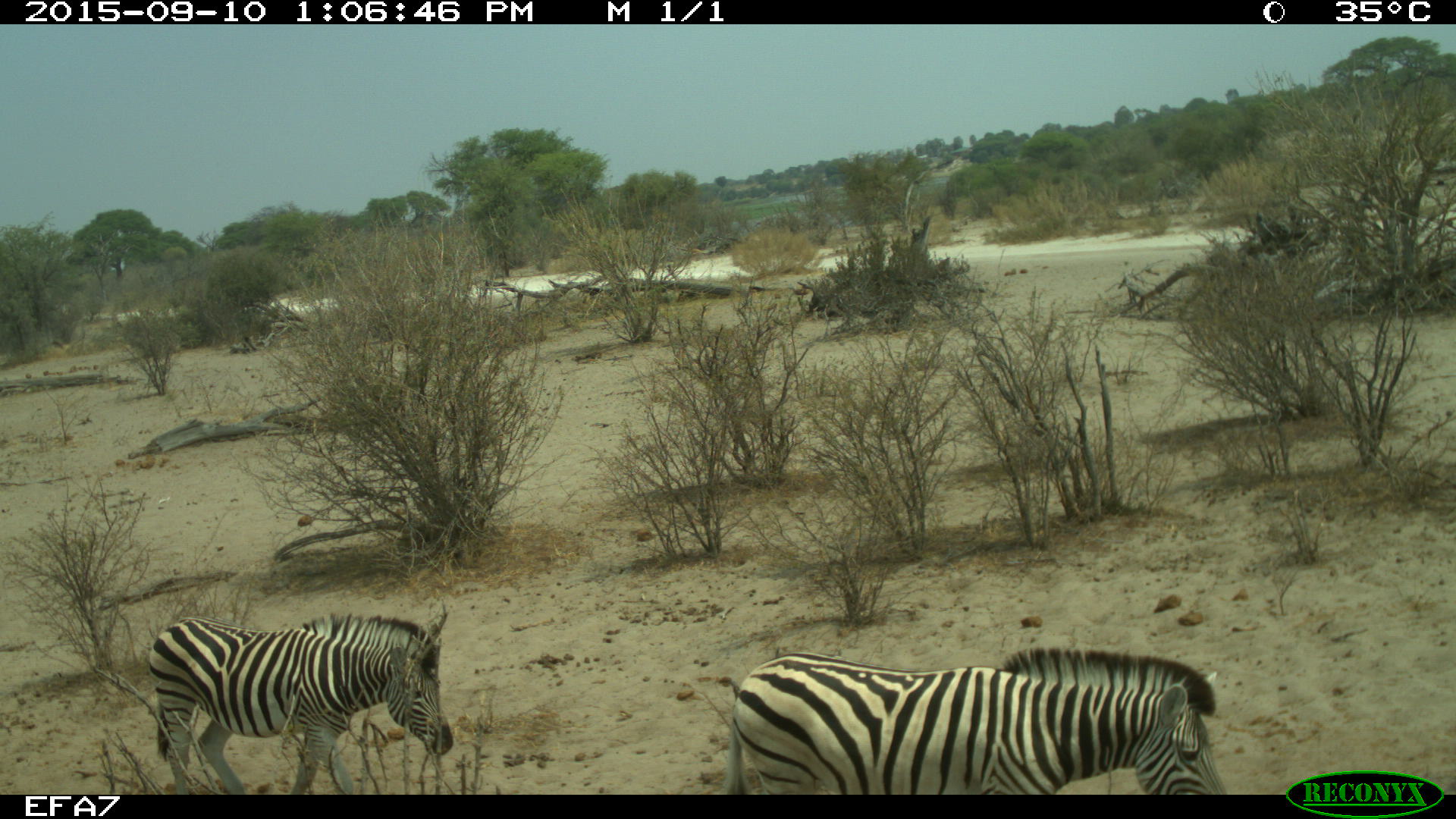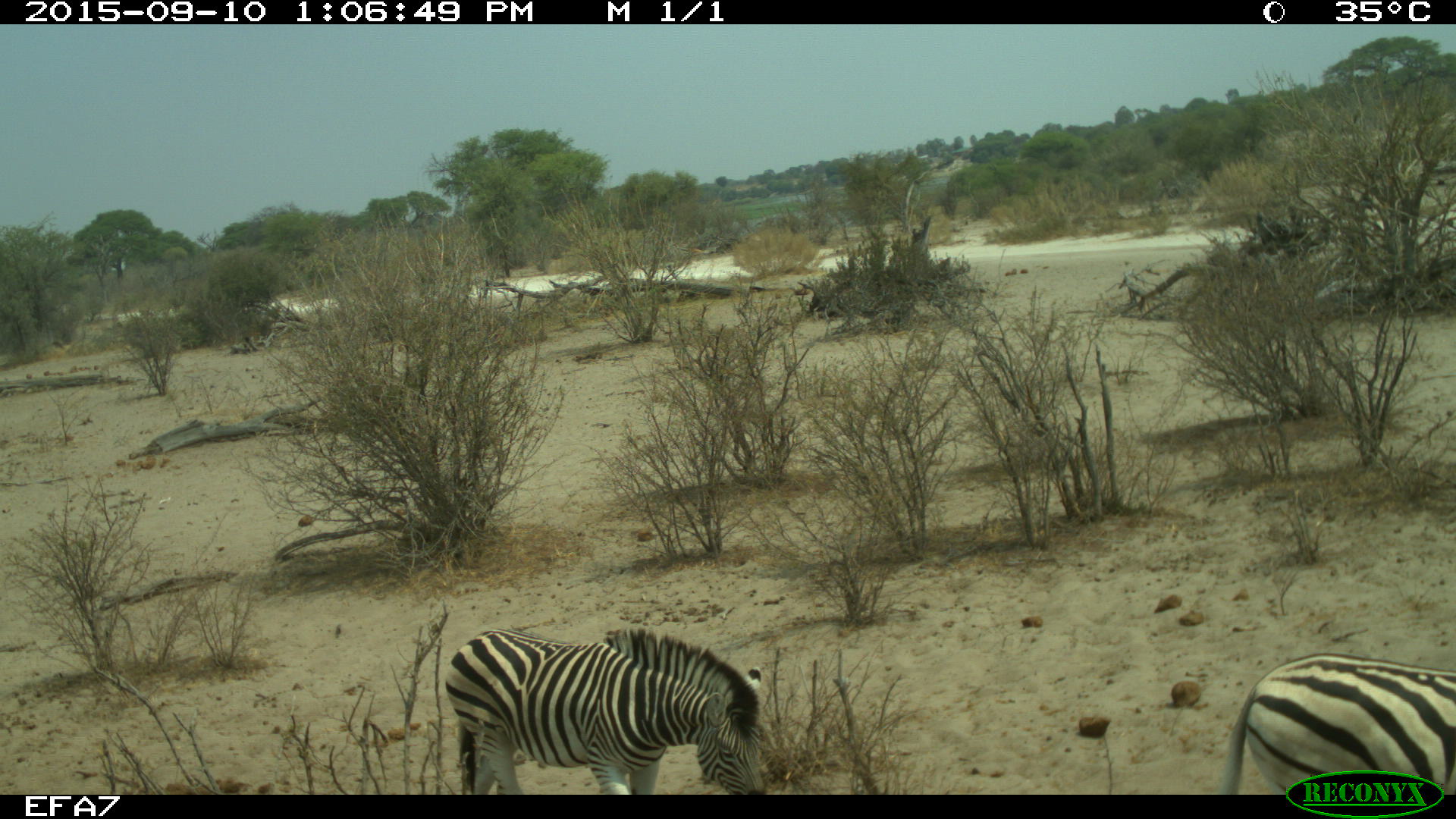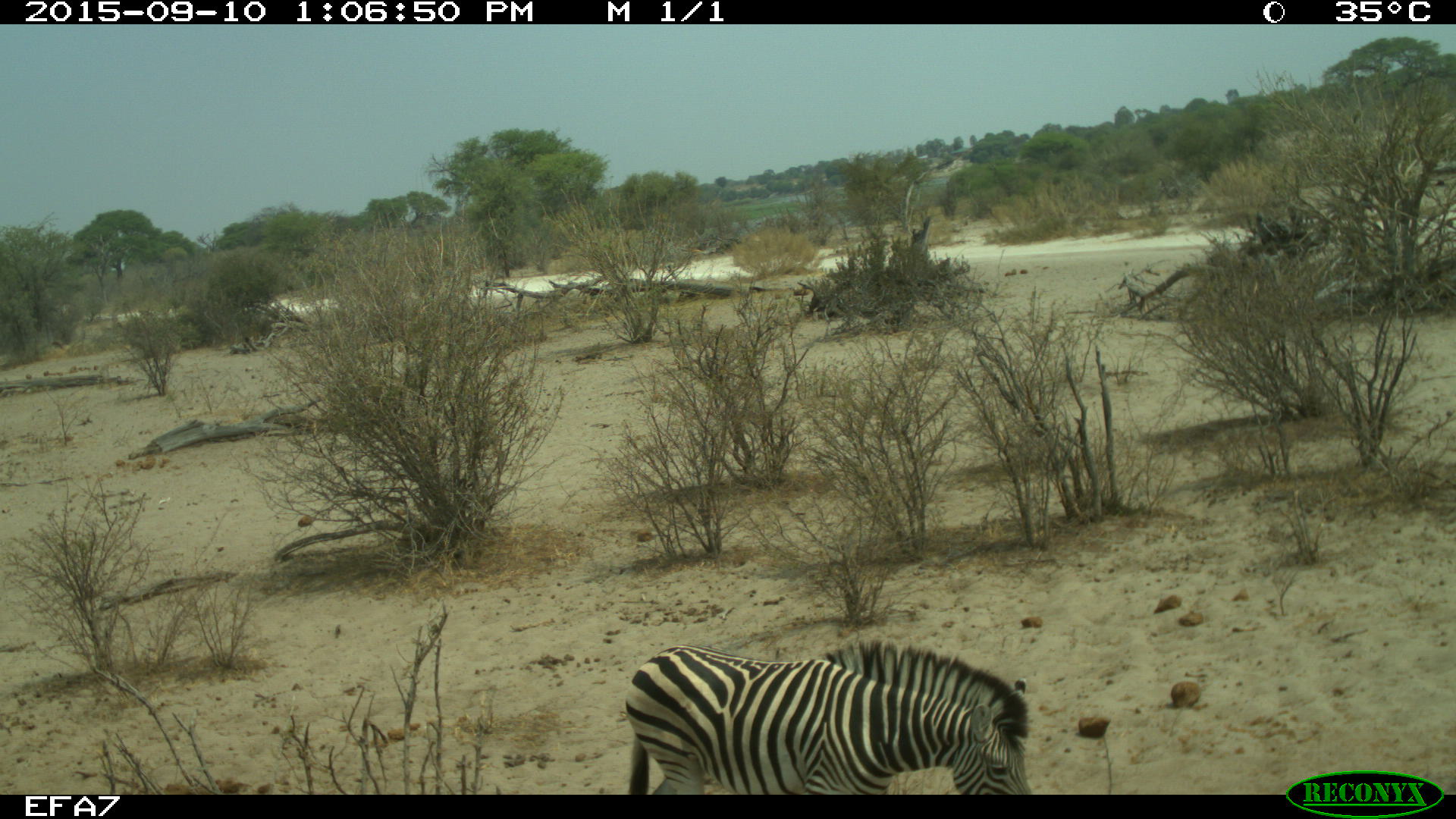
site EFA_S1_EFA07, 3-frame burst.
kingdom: Animalia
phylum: Chordata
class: Mammalia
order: Perissodactyla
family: Equidae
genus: Equus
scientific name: Equus quagga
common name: plains zebra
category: zebraplains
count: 2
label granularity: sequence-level